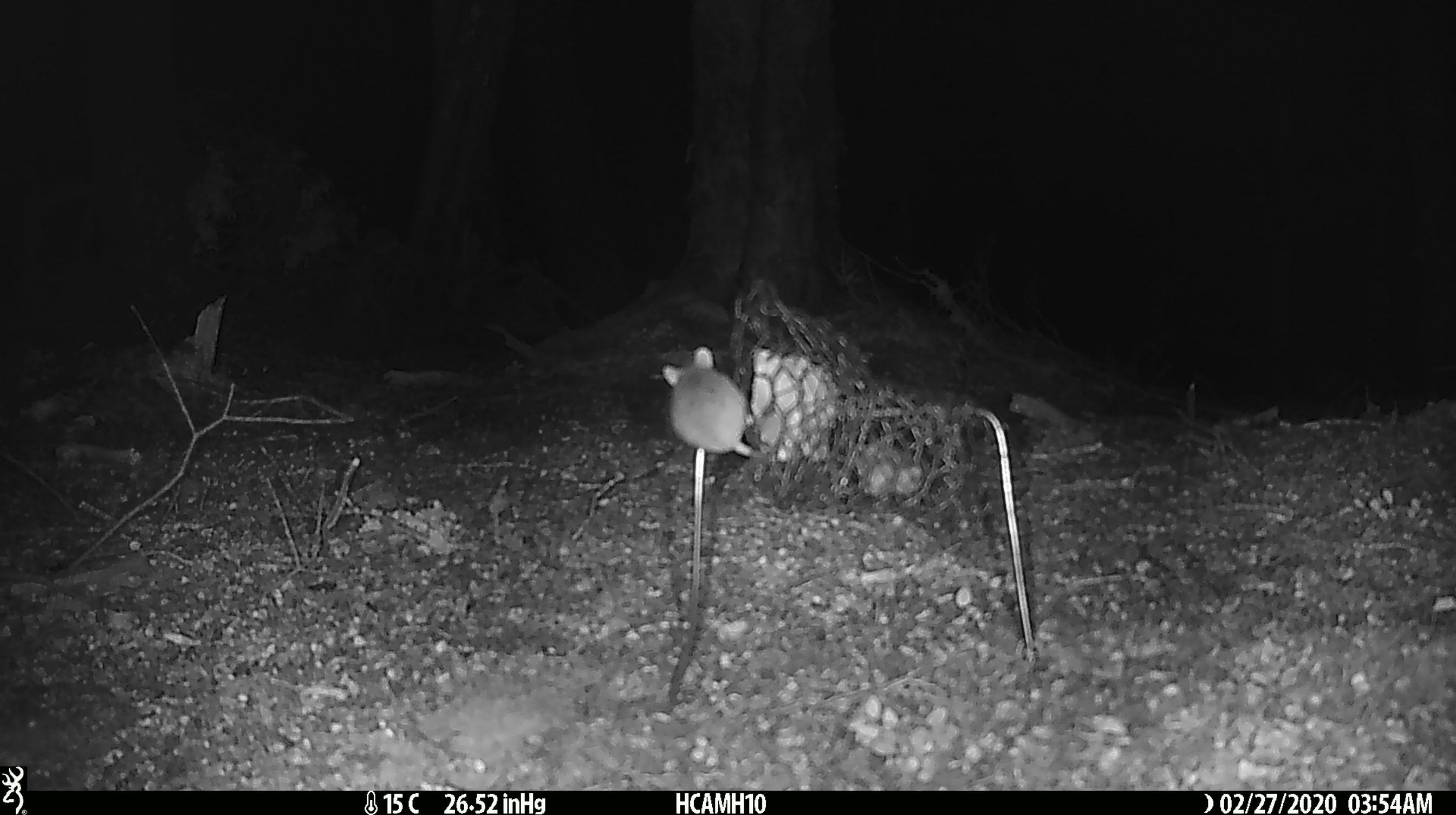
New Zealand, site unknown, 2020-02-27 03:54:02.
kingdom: Animalia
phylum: Chordata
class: Mammalia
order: Rodentia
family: Muridae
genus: Mus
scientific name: Mus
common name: mouse